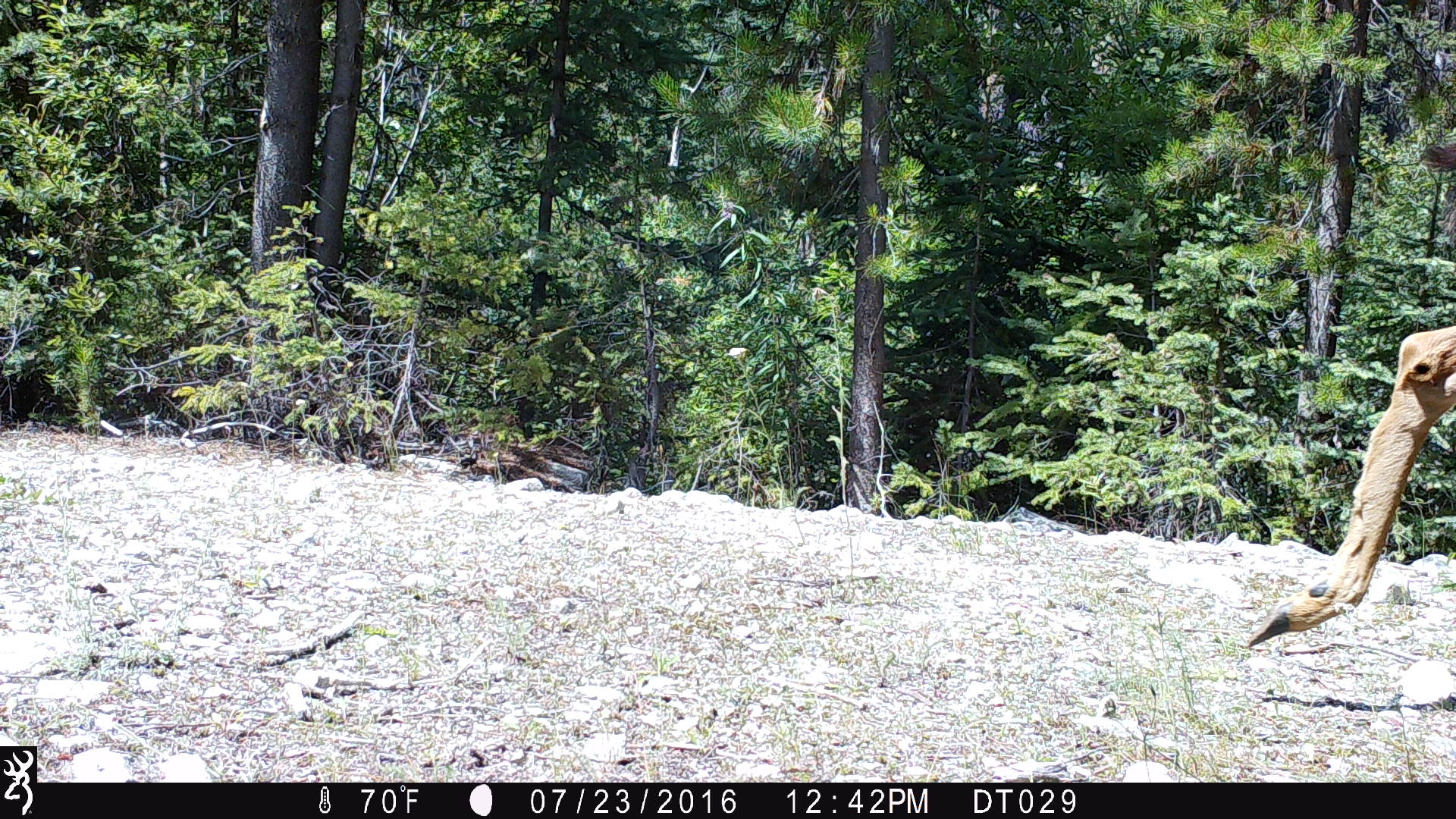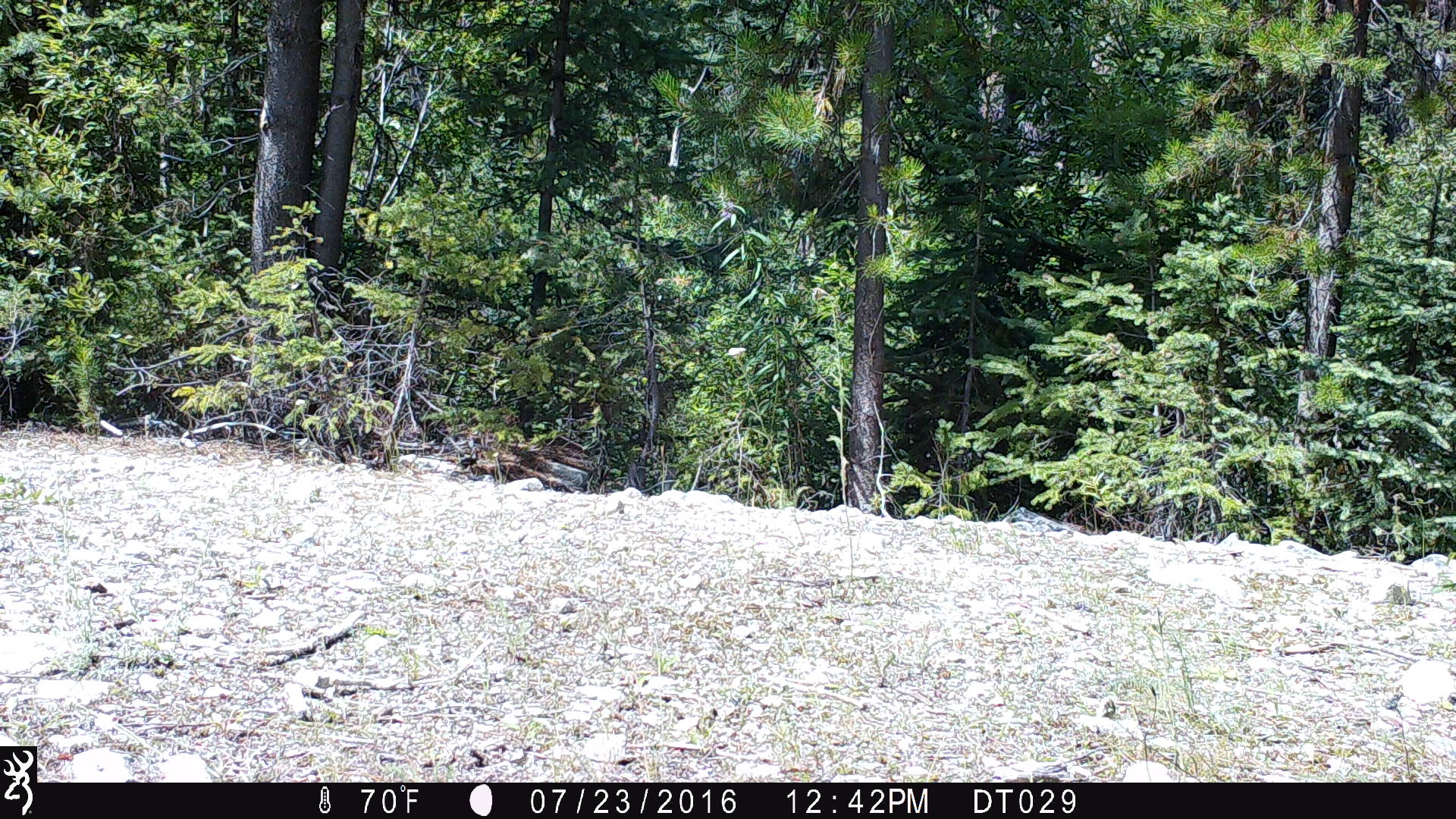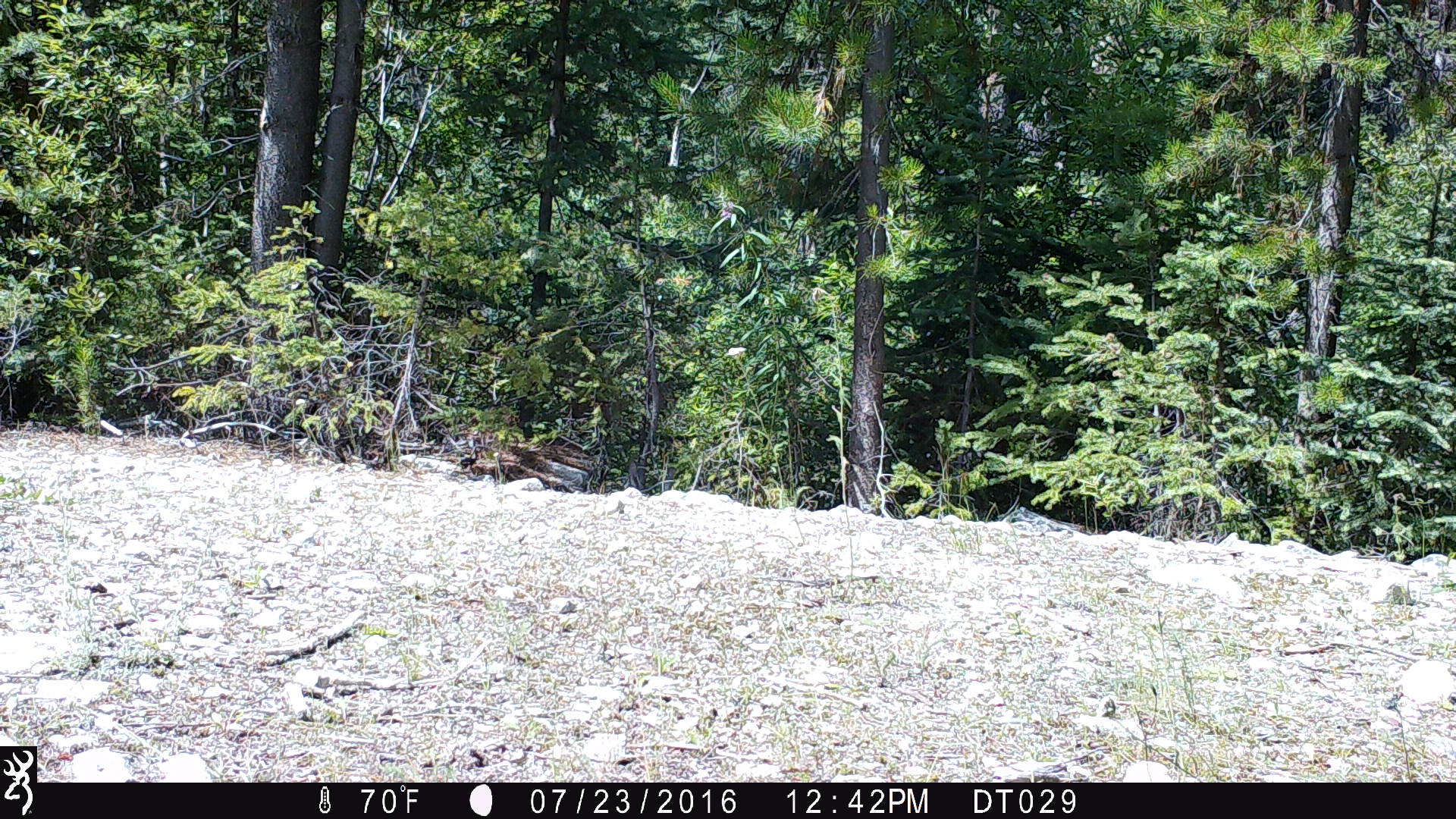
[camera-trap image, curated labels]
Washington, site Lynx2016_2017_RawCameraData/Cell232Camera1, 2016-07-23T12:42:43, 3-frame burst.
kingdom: Animalia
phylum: Chordata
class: Mammalia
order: Artiodactyla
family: Cervidae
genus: Odocoileus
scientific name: Odocoileus hemionus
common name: mule deer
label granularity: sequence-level